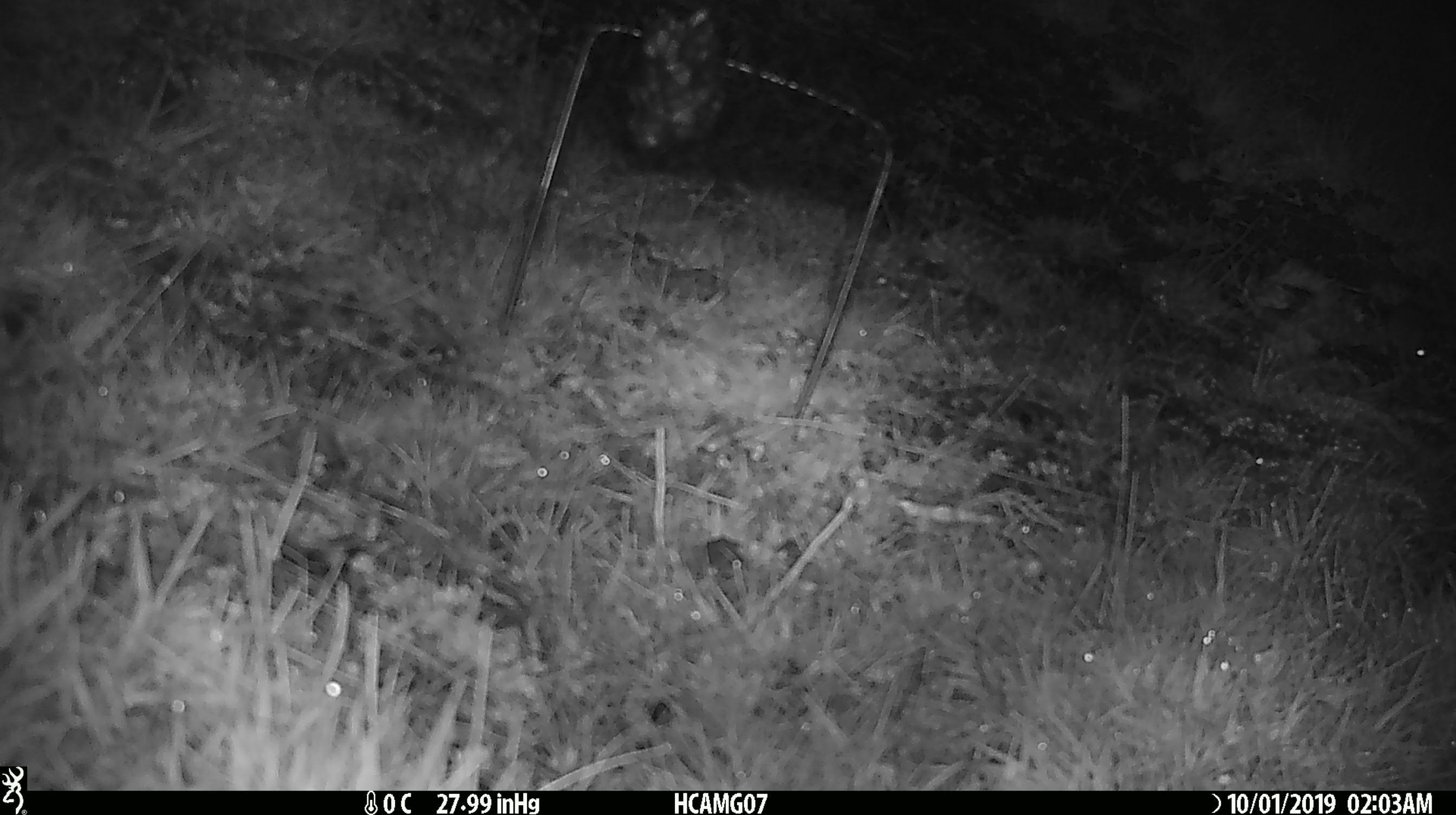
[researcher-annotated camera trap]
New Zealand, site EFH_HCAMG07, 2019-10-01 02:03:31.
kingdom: Animalia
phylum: Chordata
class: Mammalia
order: Rodentia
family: Muridae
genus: Mus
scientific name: Mus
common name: mouse